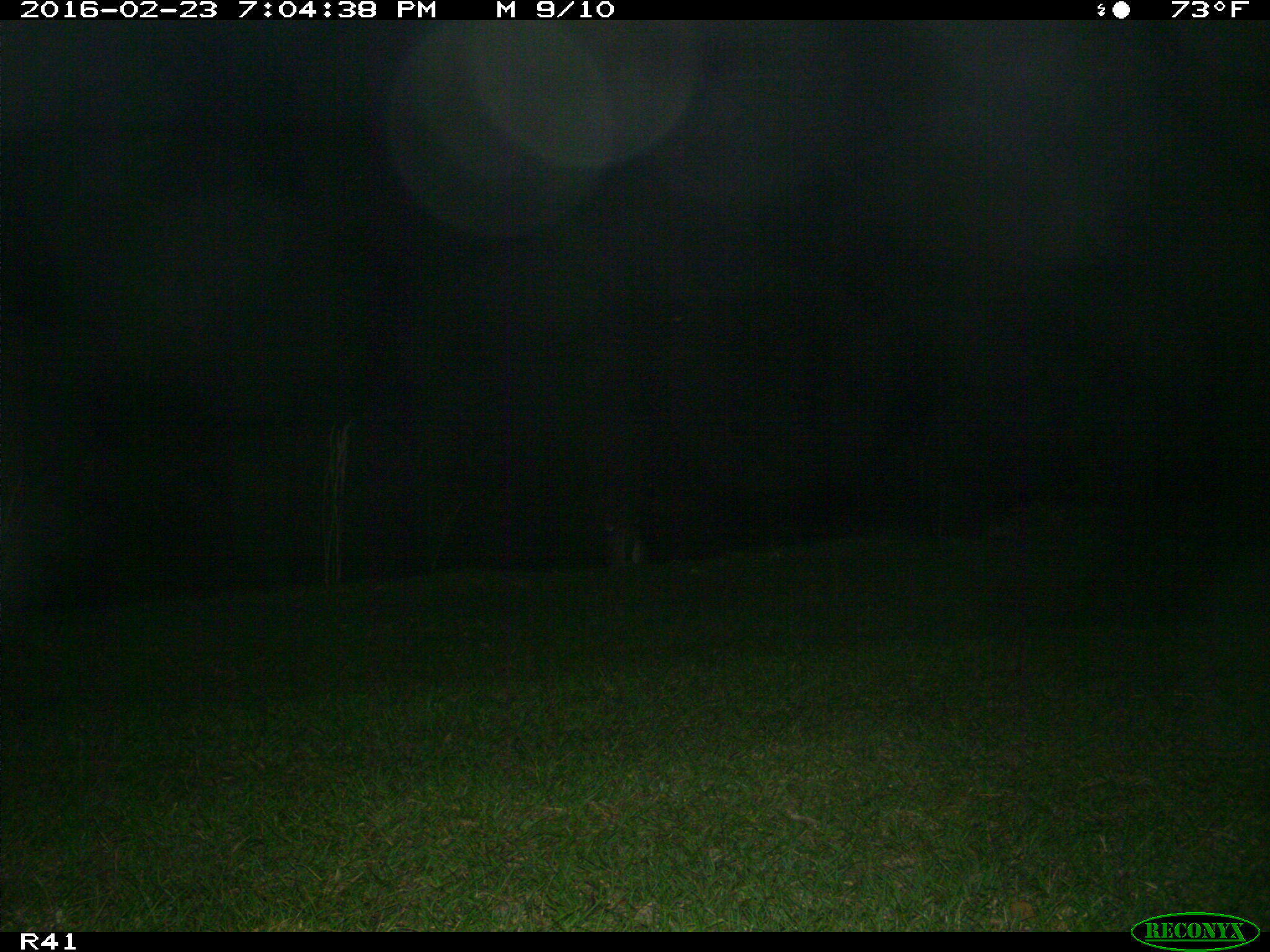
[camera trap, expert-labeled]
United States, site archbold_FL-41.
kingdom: Animalia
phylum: Chordata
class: Mammalia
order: Artiodactyla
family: Cervidae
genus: Odocoileus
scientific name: Odocoileus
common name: deer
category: unidentified deer